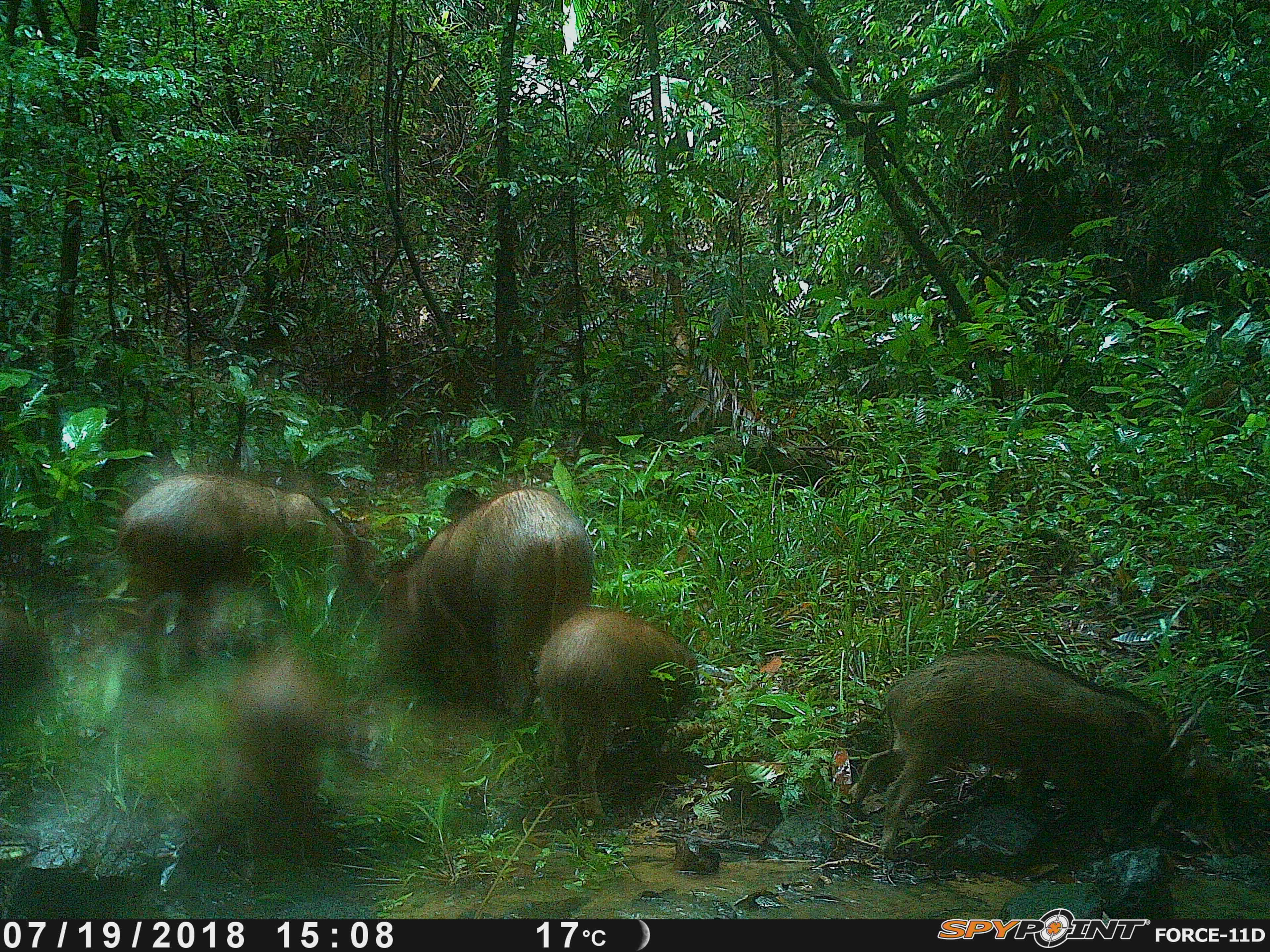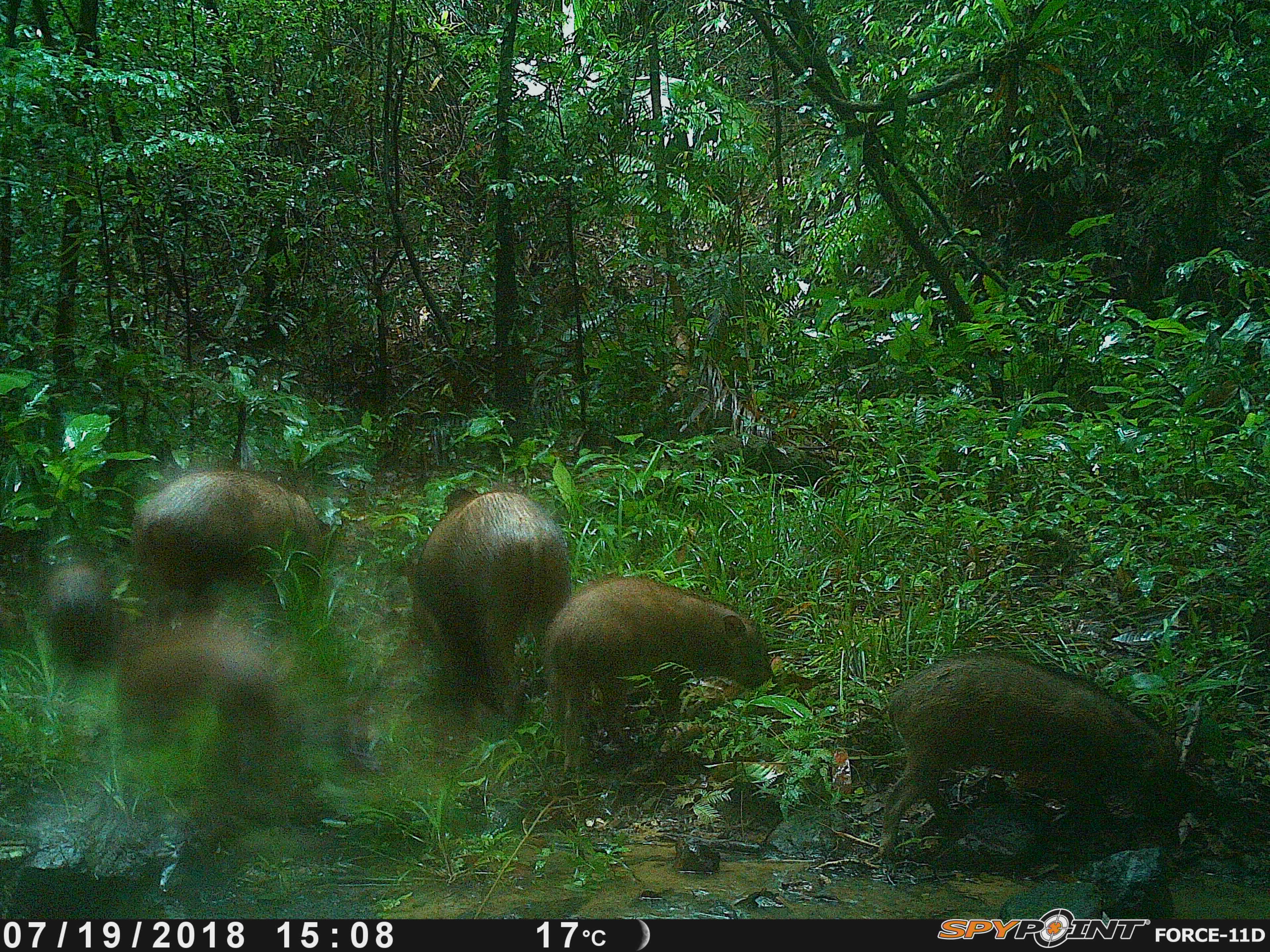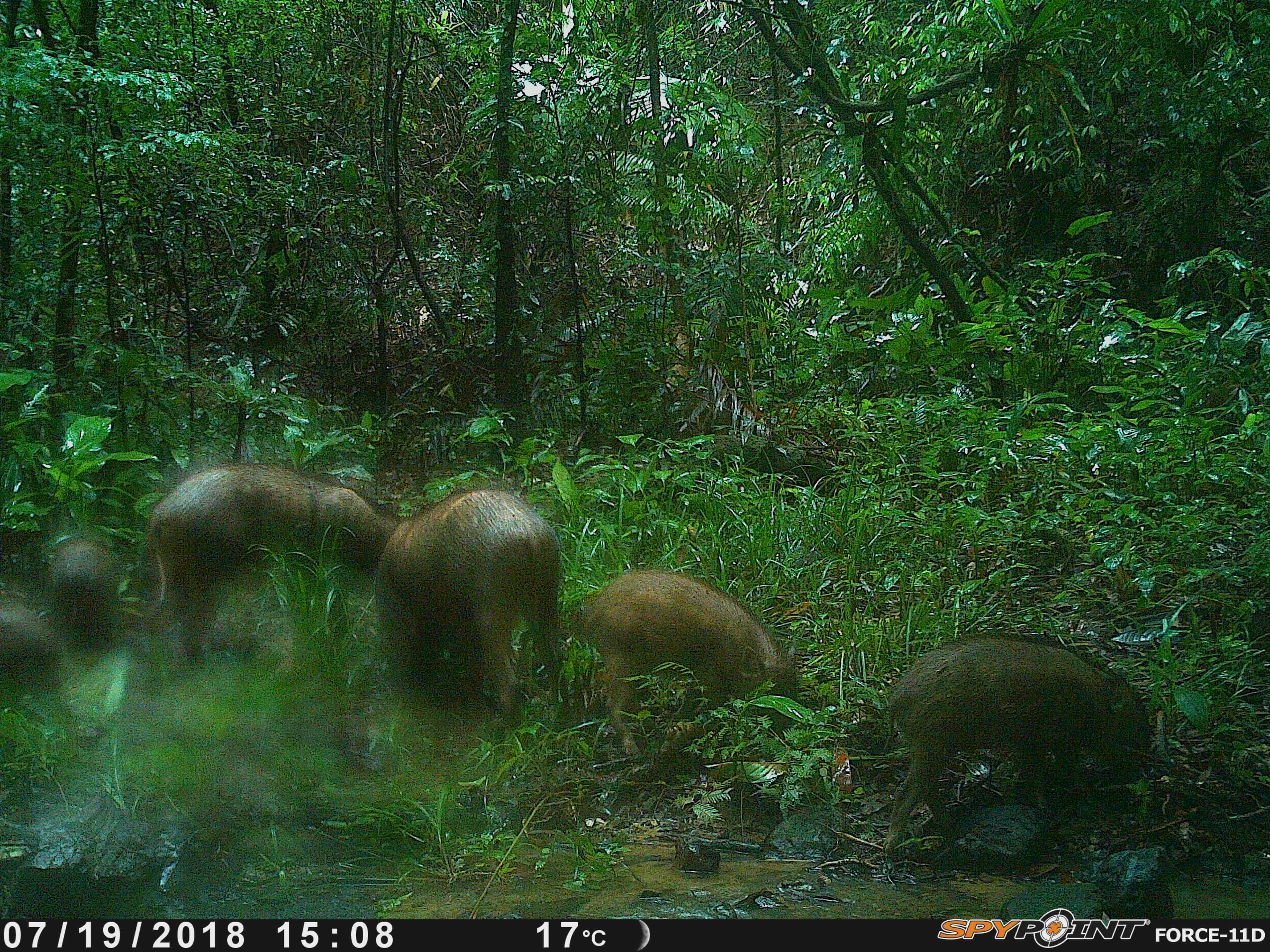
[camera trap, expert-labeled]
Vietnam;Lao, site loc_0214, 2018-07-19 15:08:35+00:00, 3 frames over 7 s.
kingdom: Animalia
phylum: Chordata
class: Mammalia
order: Artiodactyla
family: Suidae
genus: Sus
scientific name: Sus scrofa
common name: eurasian wild pig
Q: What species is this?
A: Eurasian wild pig (Sus scrofa).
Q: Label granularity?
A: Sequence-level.